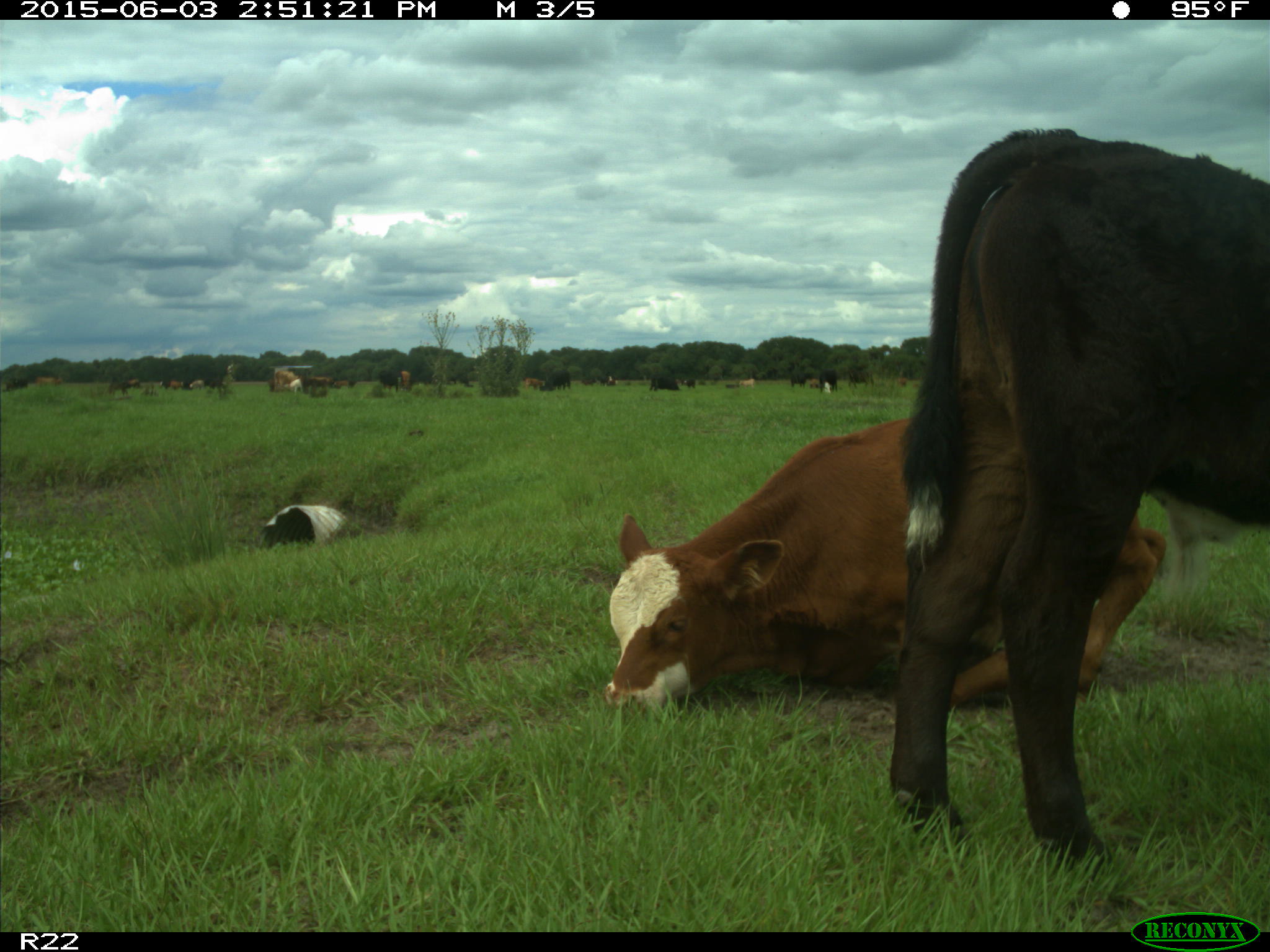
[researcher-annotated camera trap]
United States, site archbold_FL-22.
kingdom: Animalia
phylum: Chordata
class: Mammalia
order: Artiodactyla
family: Bovidae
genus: Bos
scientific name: Bos taurus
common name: domestic cow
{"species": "Bos taurus (domestic cow)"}